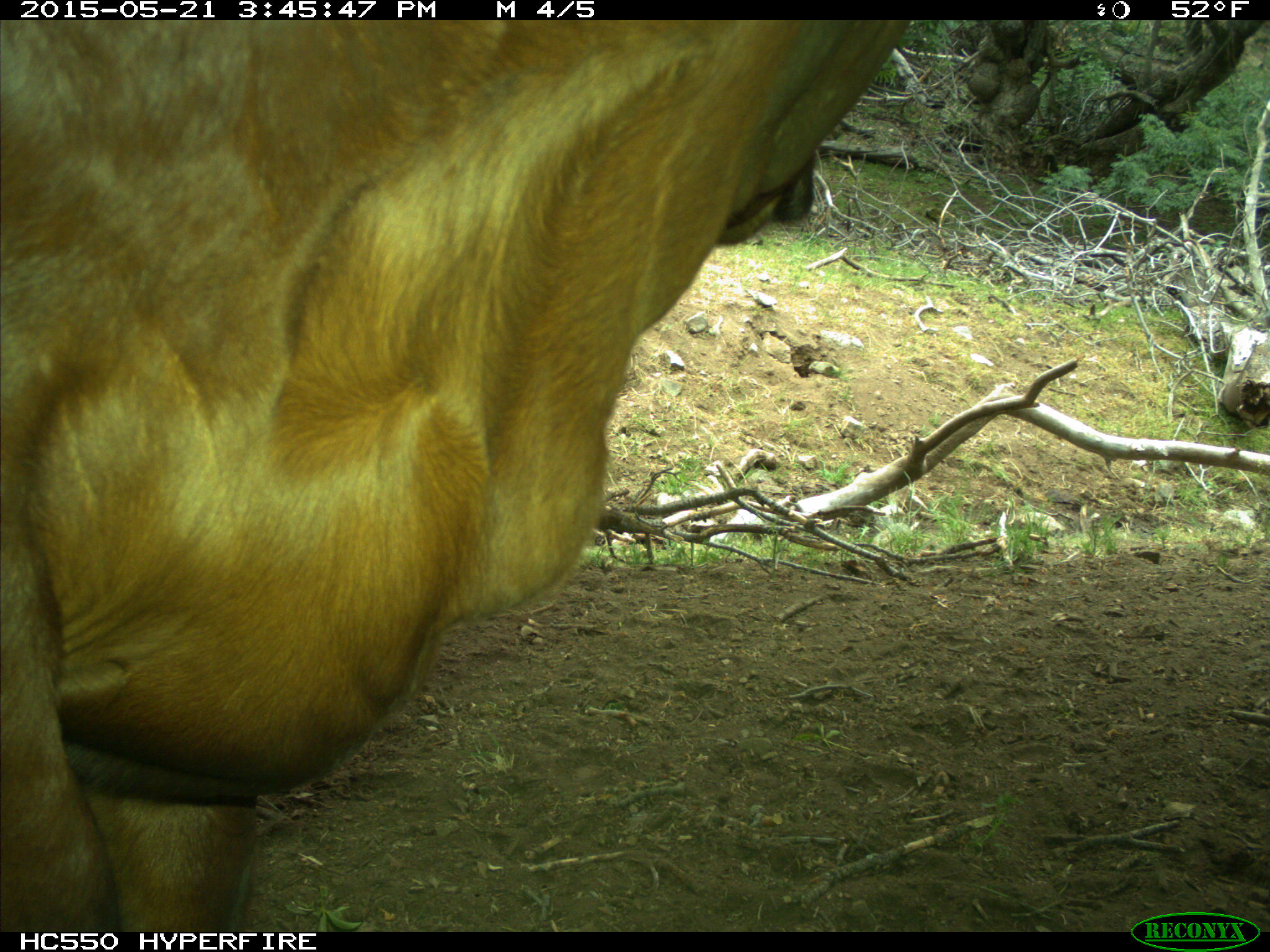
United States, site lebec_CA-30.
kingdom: Animalia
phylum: Chordata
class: Mammalia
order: Artiodactyla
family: Bovidae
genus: Bos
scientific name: Bos taurus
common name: domestic cow